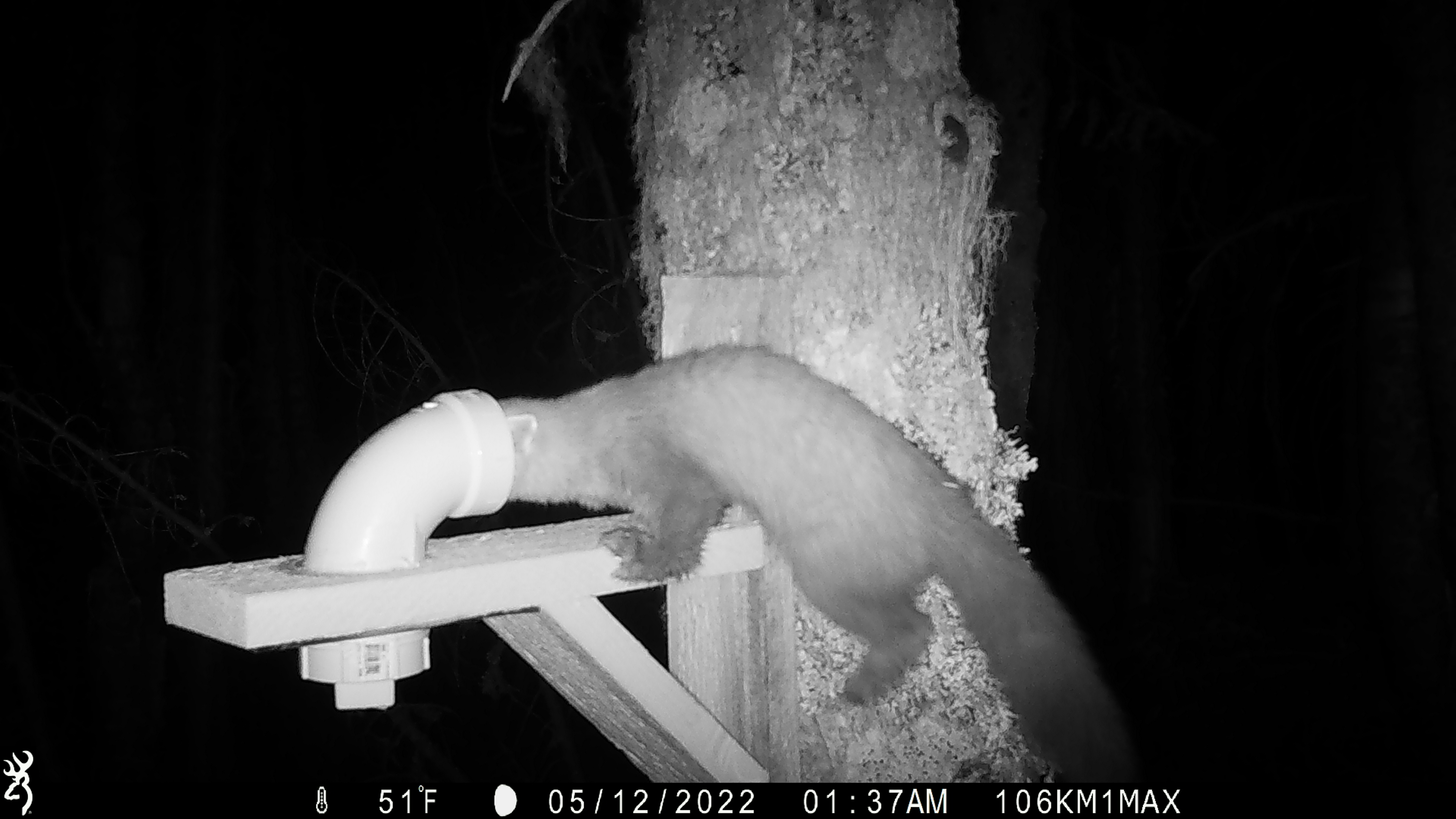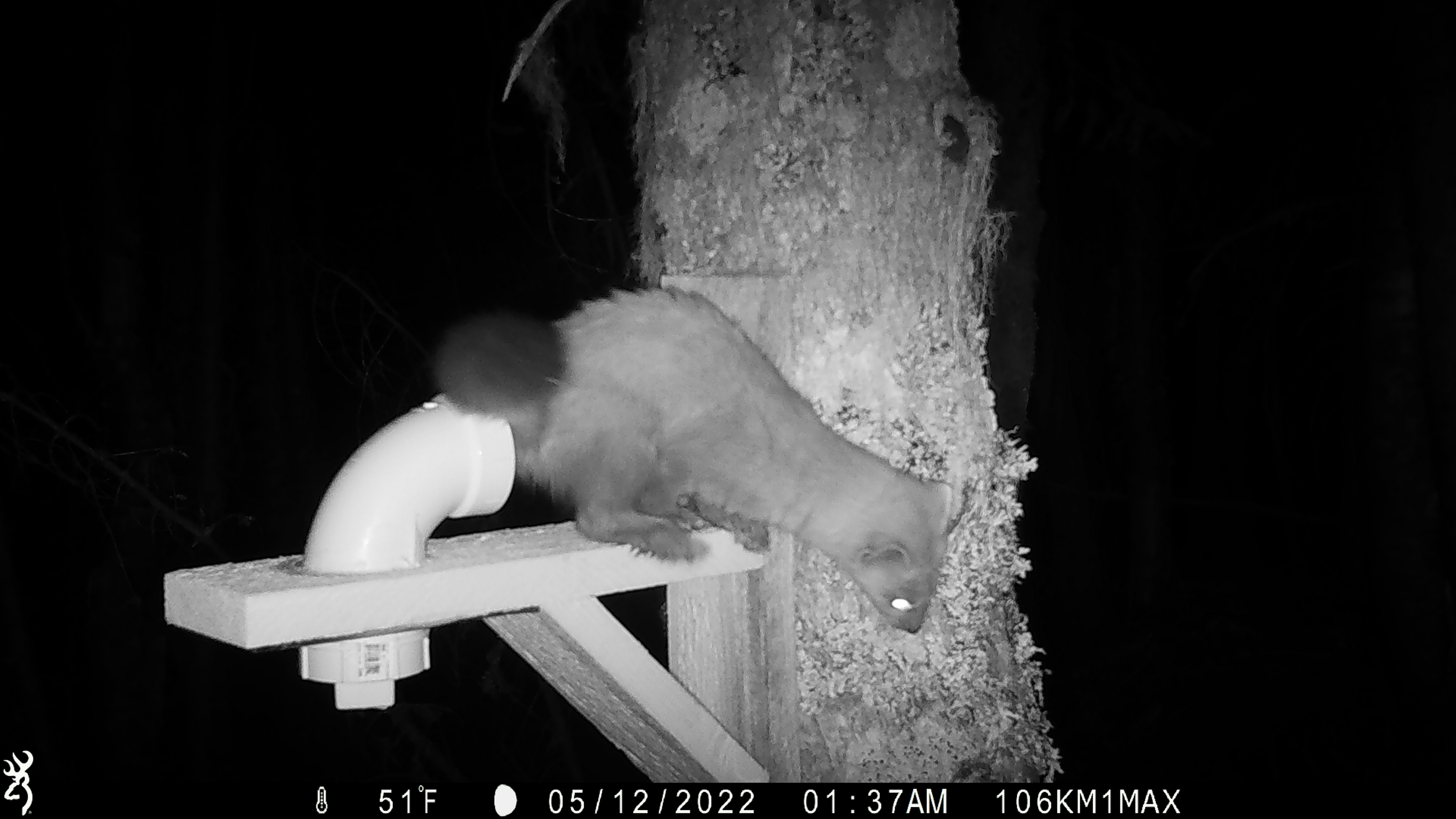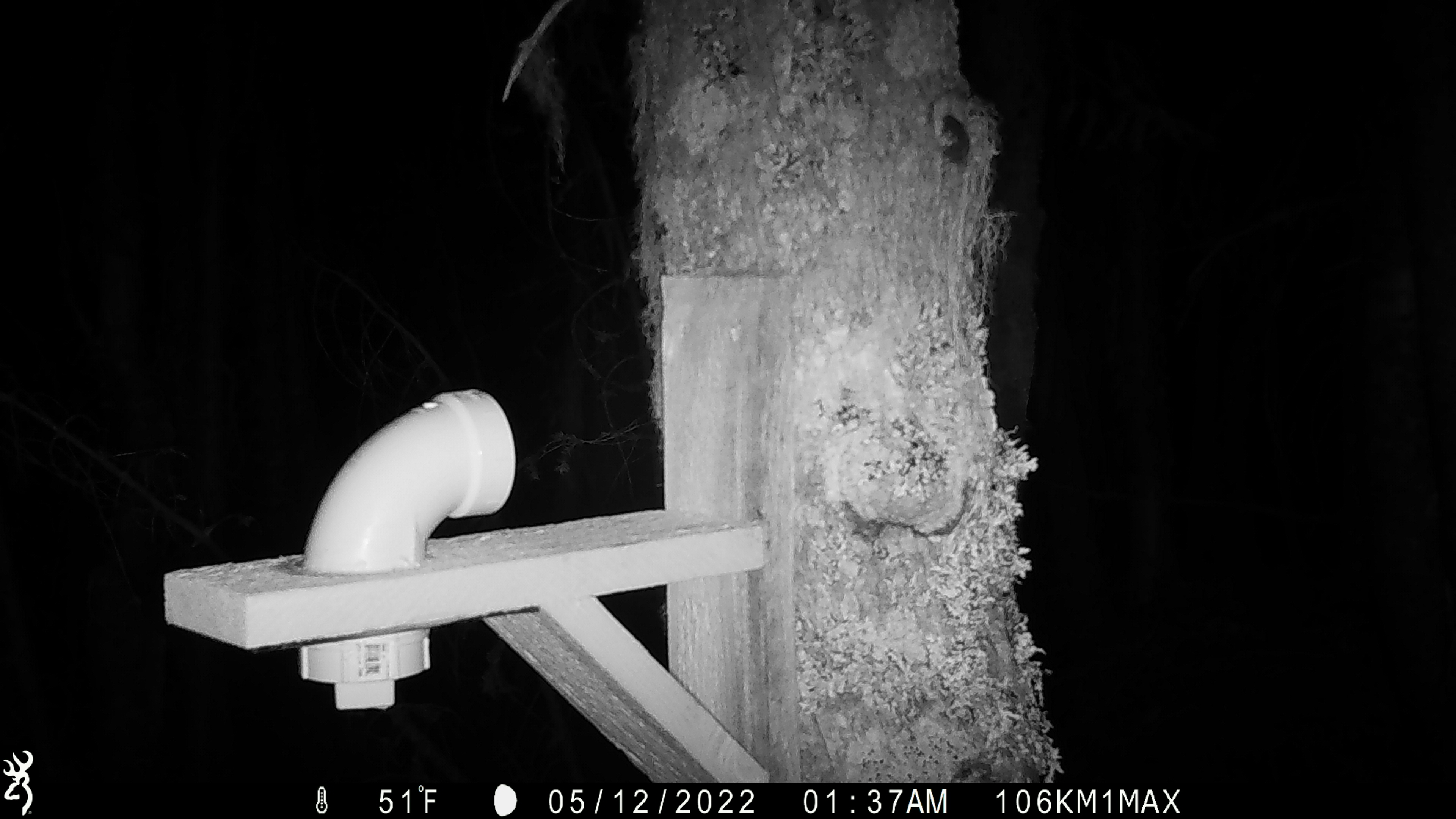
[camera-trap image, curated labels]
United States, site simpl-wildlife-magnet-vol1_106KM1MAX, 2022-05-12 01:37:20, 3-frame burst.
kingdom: Animalia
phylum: Chordata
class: Mammalia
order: Carnivora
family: Mustelidae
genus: Martes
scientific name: Martes americana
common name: american marten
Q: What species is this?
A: American marten (Martes americana).